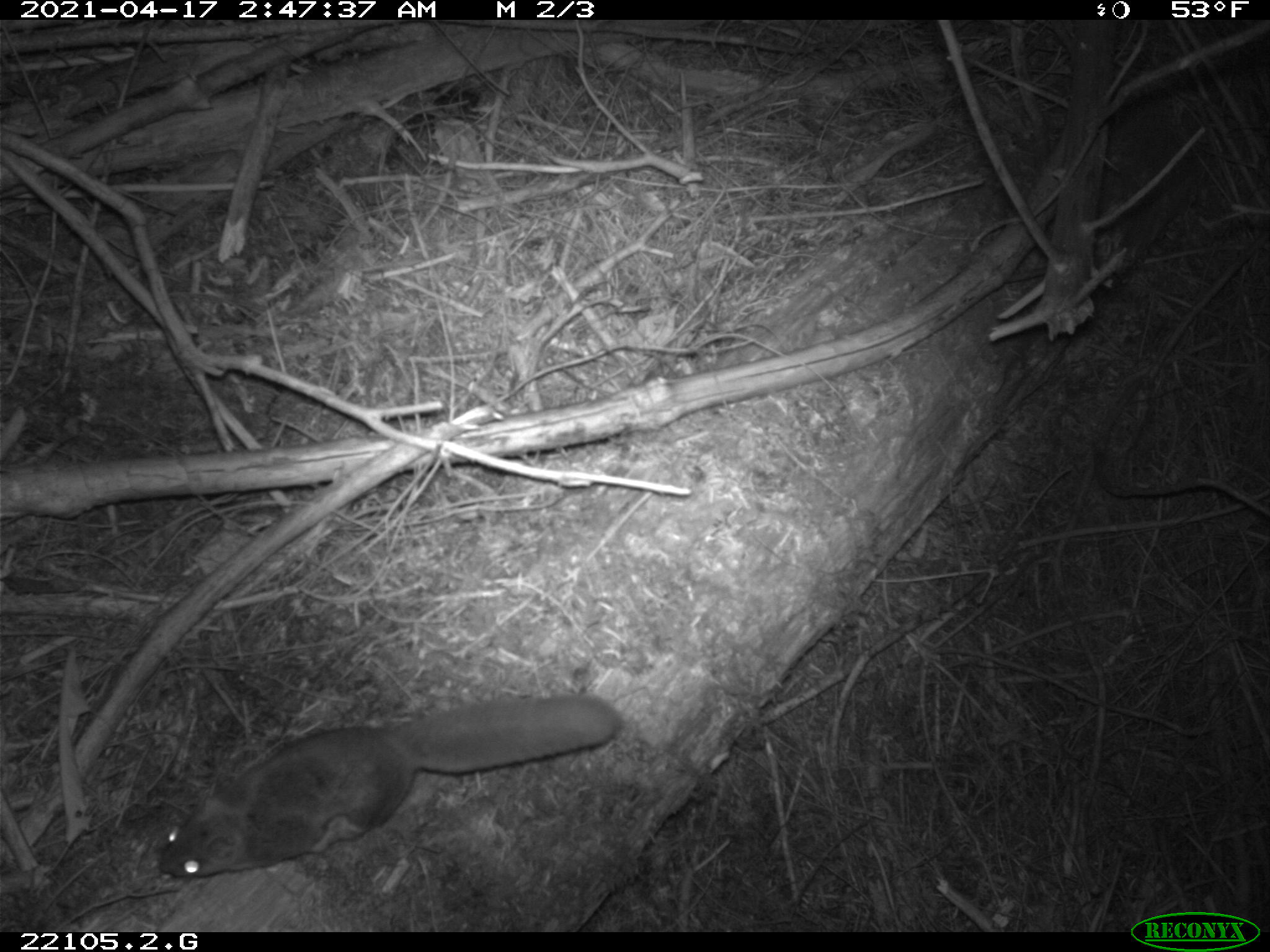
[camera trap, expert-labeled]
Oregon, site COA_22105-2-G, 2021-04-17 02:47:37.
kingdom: Animalia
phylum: Chordata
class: Mammalia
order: Rodentia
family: Sciuridae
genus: Glaucomys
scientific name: Glaucomys oregonensis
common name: humboldt's flying squirrel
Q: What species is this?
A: Humboldt's flying squirrel (Glaucomys oregonensis).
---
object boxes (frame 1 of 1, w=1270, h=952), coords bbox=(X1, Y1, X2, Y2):
humboldt's flying squirrel: bbox=(135, 661, 632, 910)